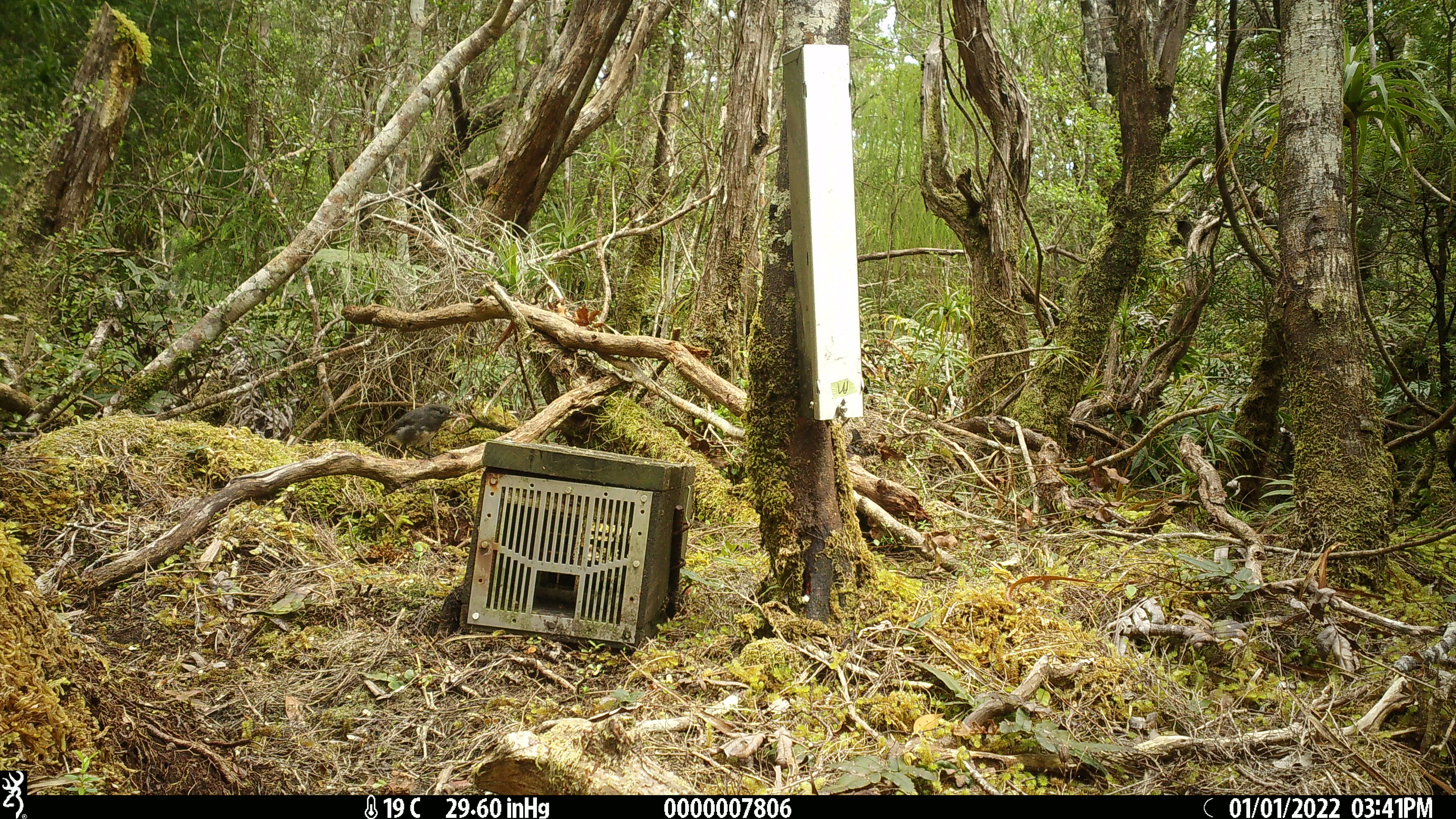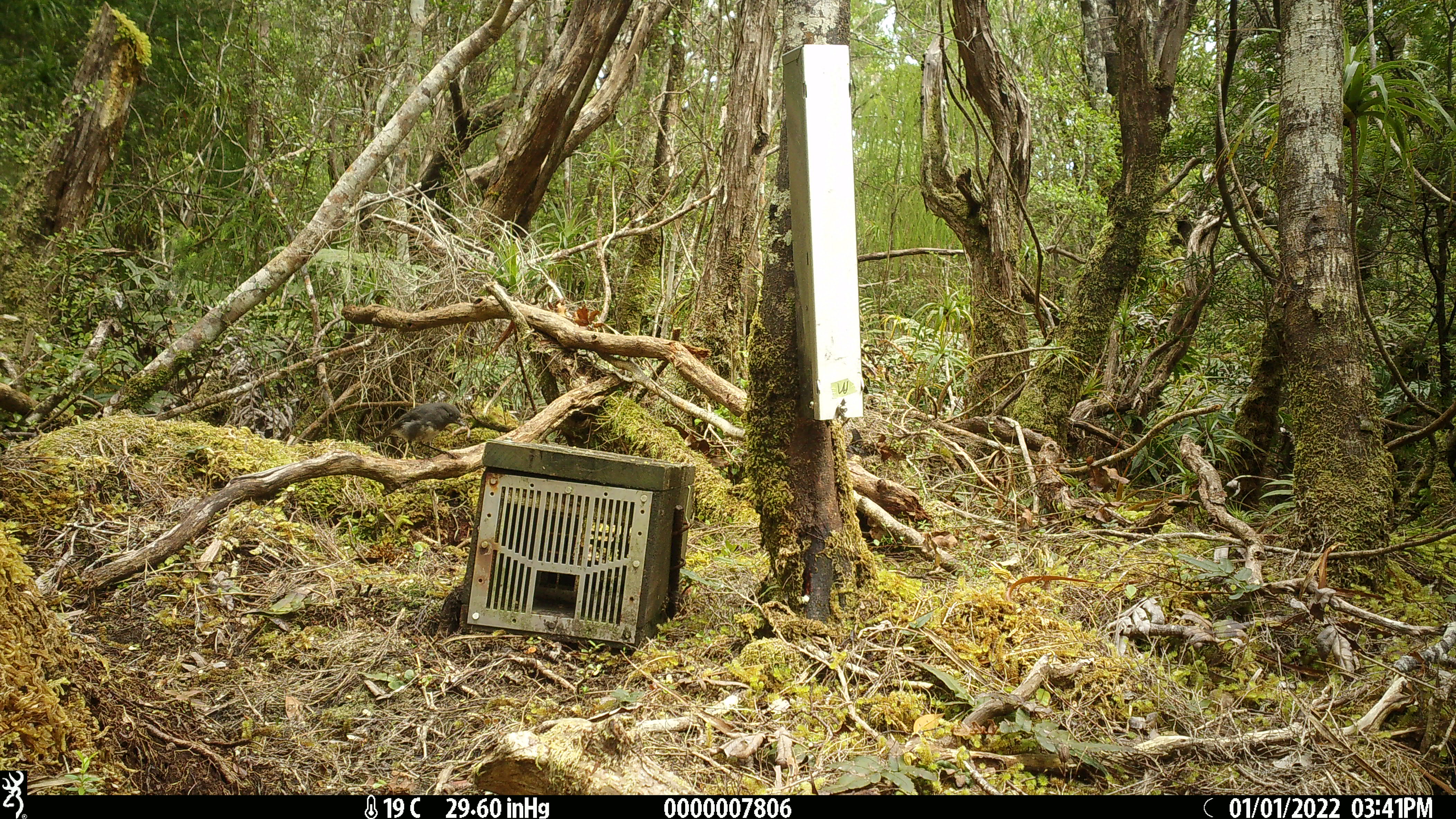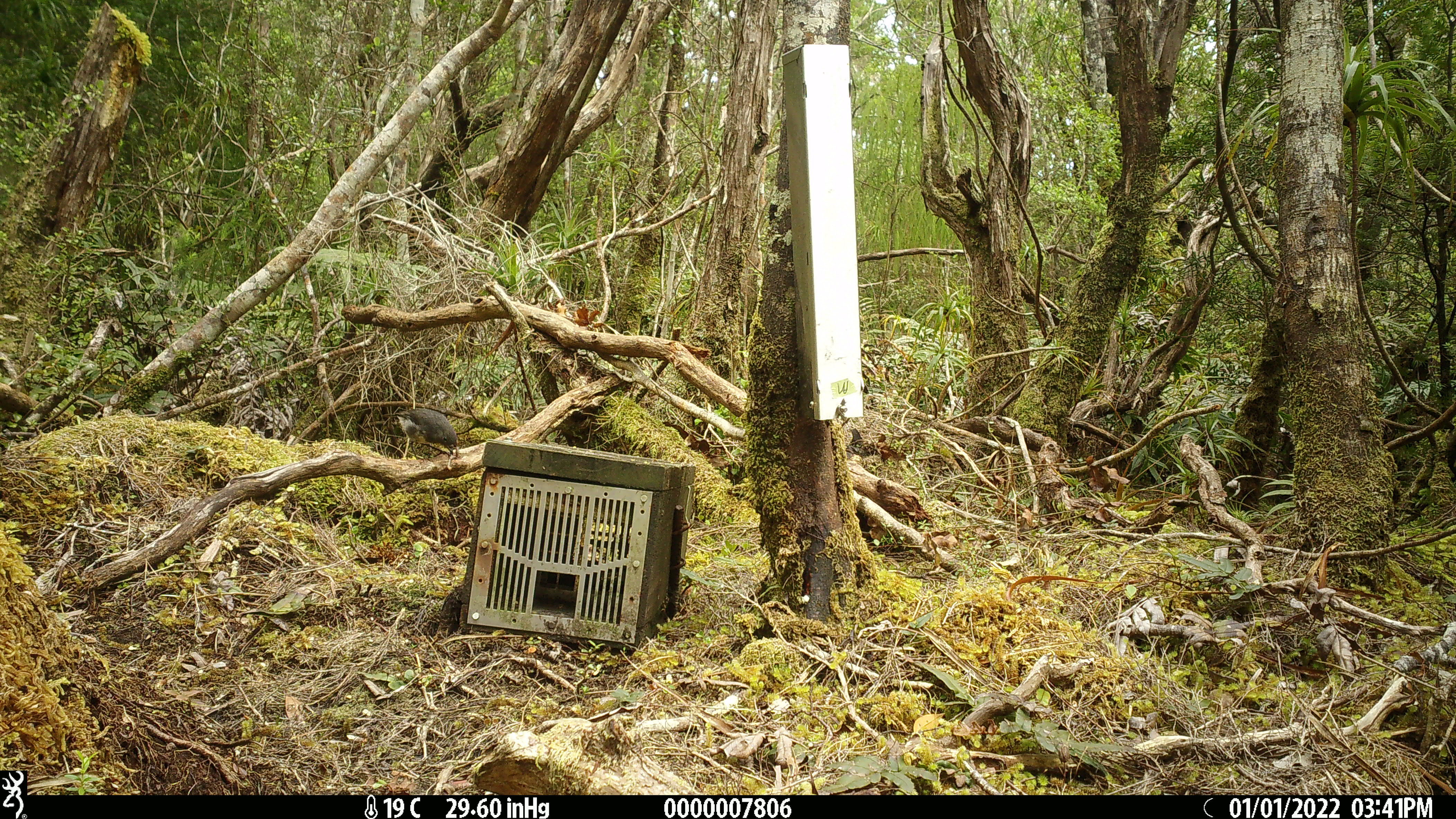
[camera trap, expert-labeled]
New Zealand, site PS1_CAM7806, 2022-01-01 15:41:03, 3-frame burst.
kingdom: Animalia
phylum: Chordata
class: Aves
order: Passeriformes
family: Petroicidae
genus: Petroica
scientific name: Petroica australis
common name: new zealand robin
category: robin